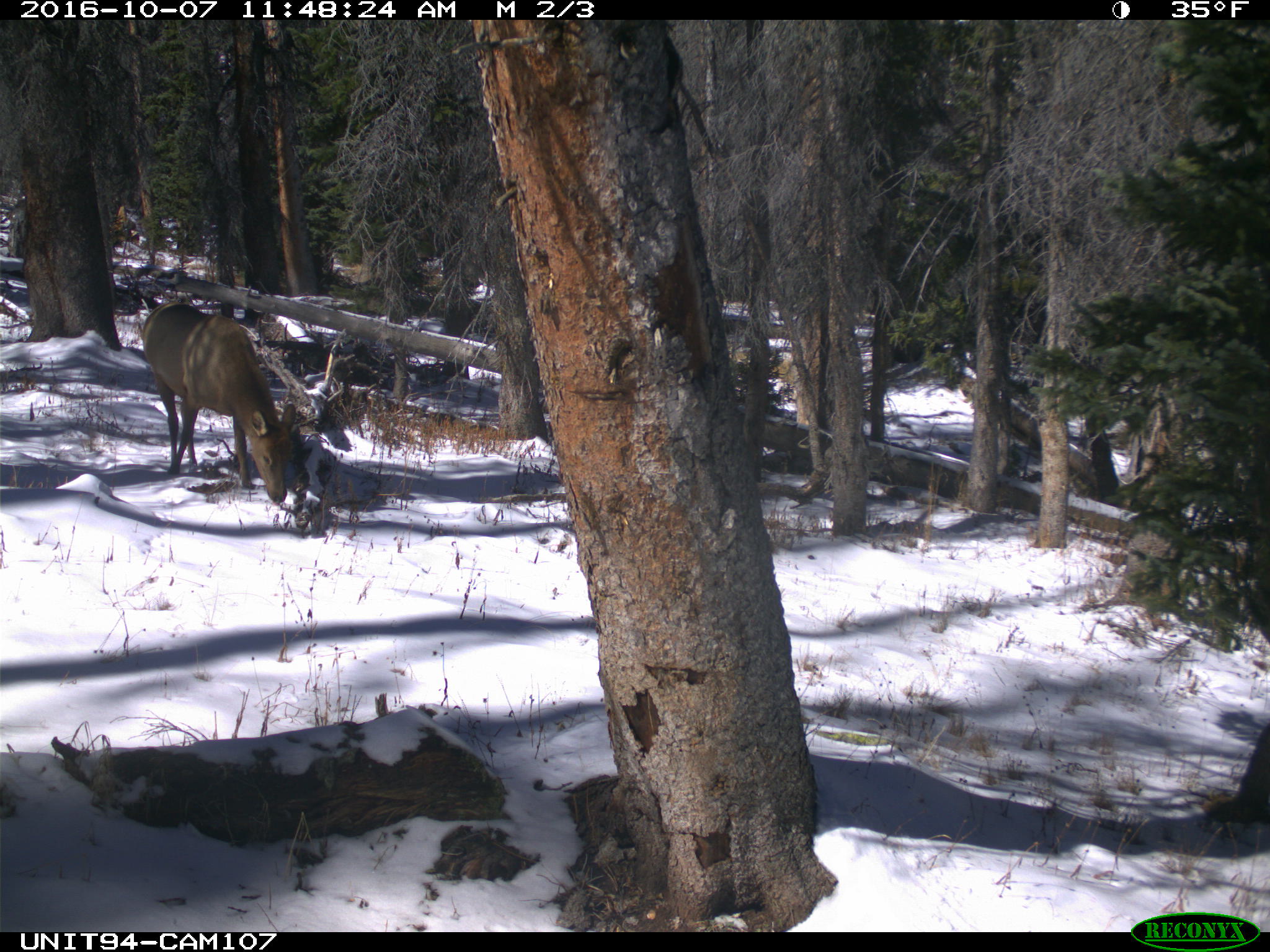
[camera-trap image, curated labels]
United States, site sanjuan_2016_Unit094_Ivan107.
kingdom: Animalia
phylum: Chordata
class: Mammalia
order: Artiodactyla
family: Cervidae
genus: Cervus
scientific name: Cervus elaphus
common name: red deer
Cervus elaphus (red deer).